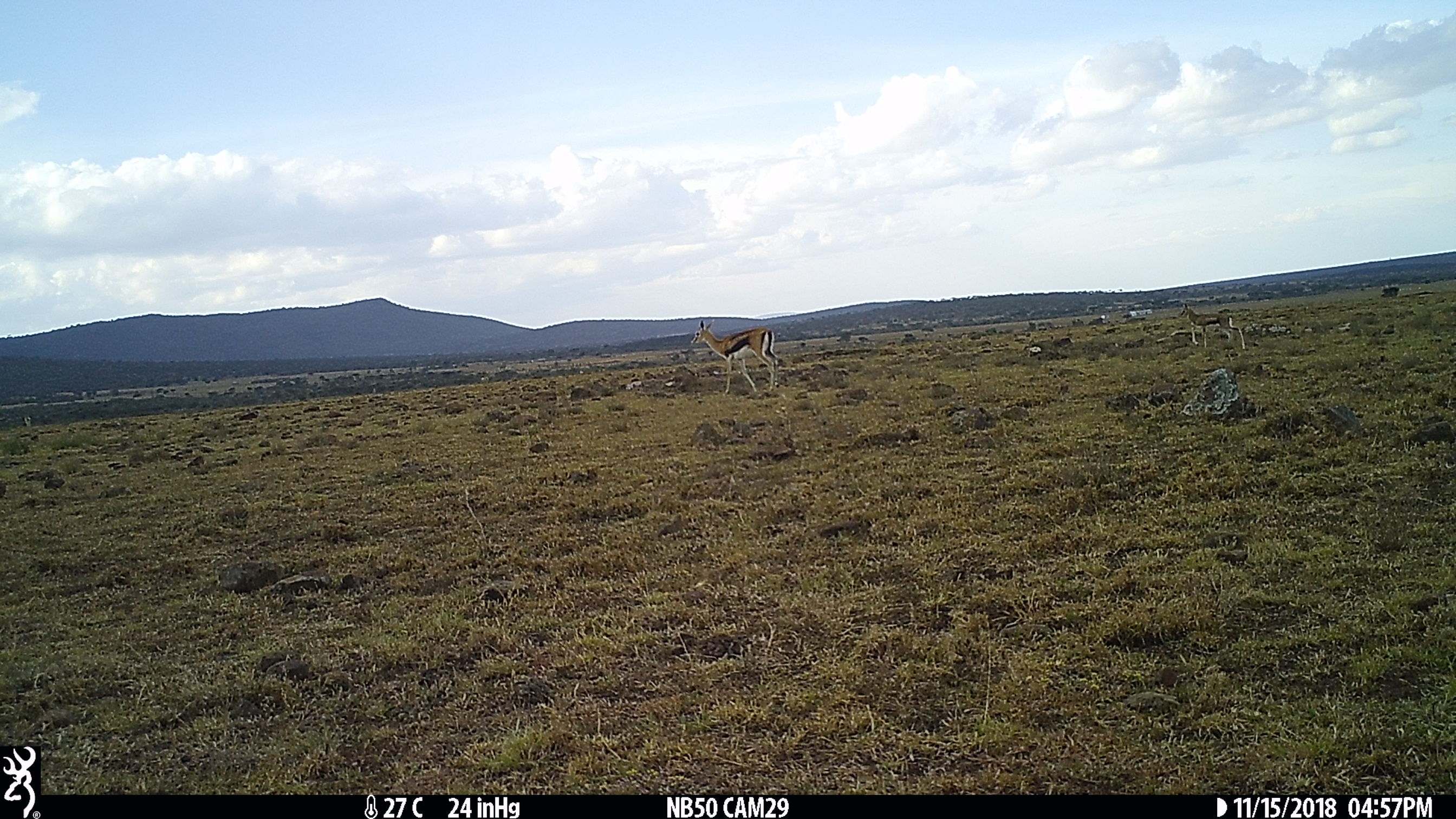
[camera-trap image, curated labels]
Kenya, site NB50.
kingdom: Animalia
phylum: Chordata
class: Mammalia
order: Artiodactyla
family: Bovidae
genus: Eudorcas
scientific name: Eudorcas thomsonii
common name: thomon's gazelle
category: gazelle thomsons